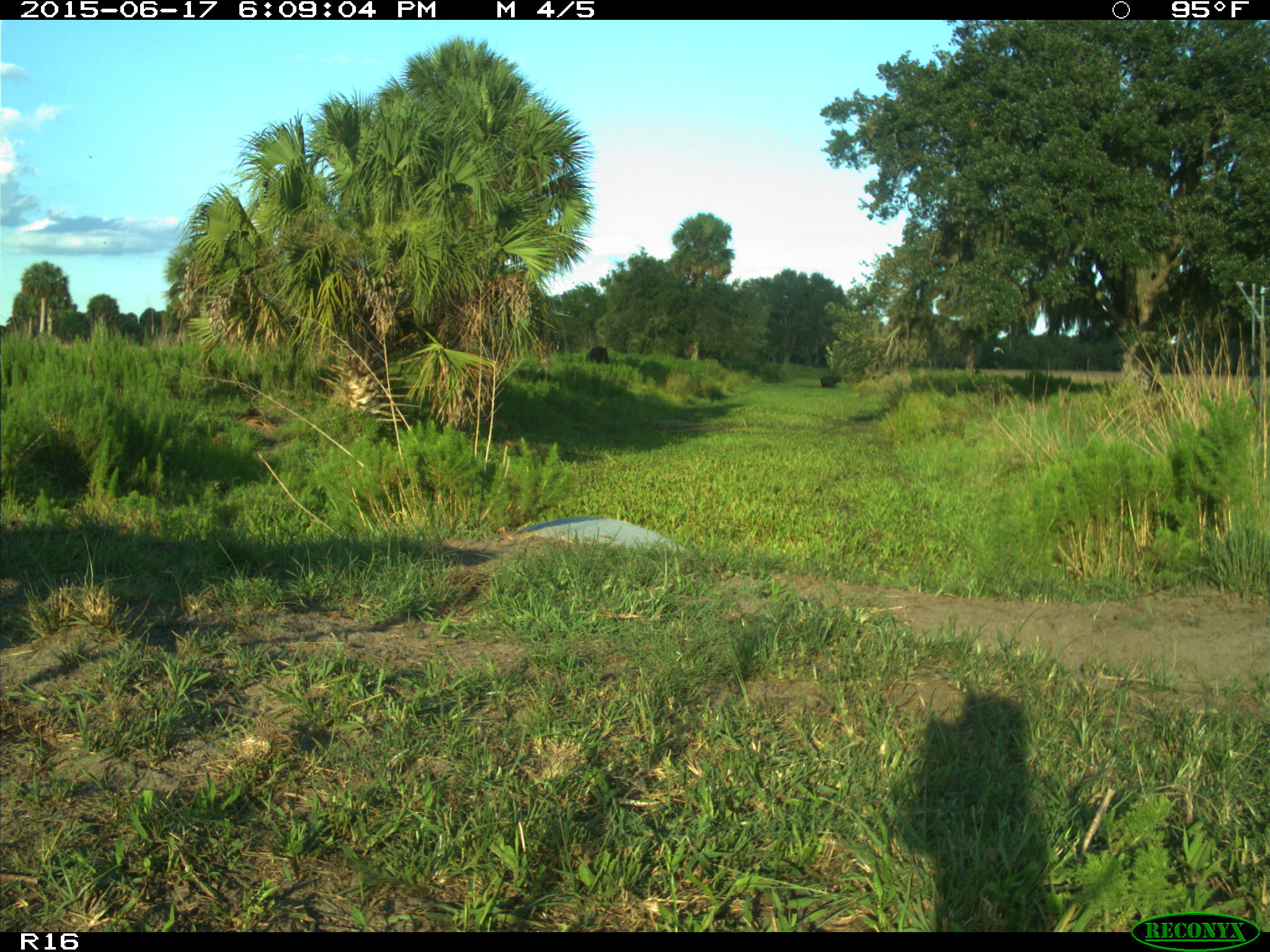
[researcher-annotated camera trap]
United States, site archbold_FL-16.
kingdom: Animalia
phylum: Chordata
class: Mammalia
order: Artiodactyla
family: Bovidae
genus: Bos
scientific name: Bos taurus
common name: domestic cow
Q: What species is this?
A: Bos taurus (domestic cow).